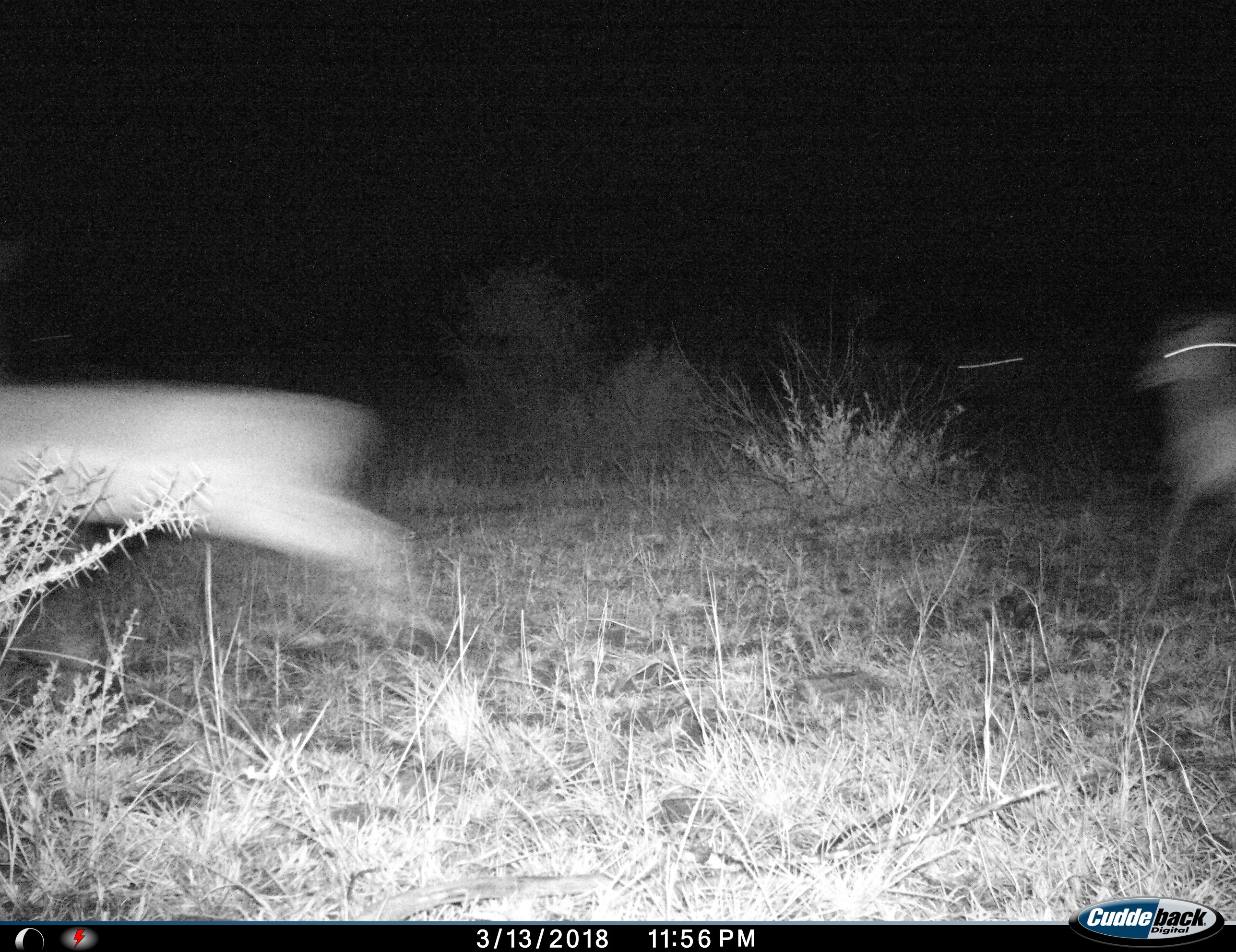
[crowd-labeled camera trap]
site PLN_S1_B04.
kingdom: Animalia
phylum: Chordata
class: Mammalia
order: Artiodactyla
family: Bovidae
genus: Aepyceros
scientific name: Aepyceros melampus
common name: impala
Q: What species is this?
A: Impala (Aepyceros melampus).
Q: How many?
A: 3.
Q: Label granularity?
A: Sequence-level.